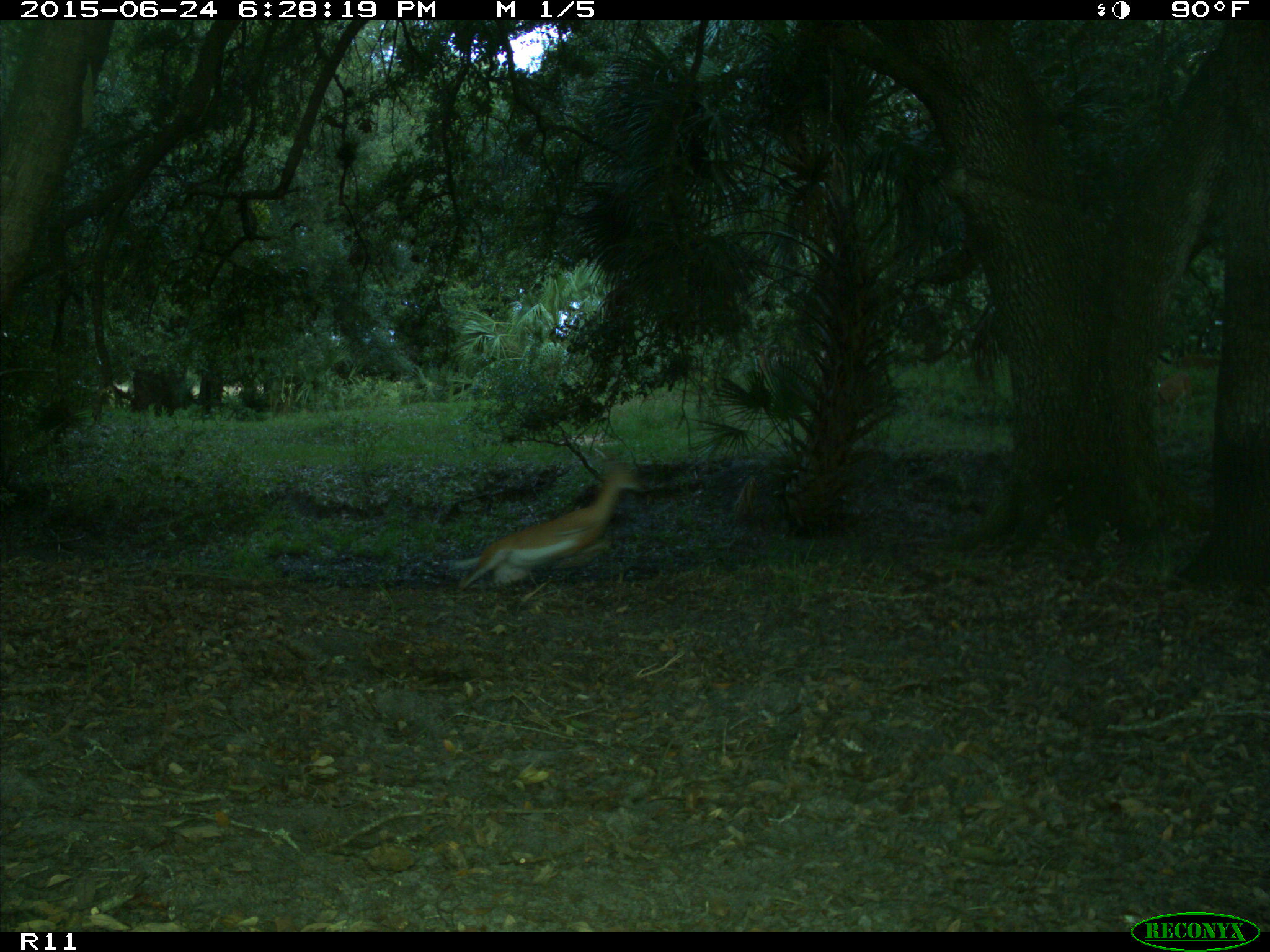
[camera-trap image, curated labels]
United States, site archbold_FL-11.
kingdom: Animalia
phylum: Chordata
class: Mammalia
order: Artiodactyla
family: Cervidae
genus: Odocoileus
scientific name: Odocoileus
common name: deer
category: unidentified deer